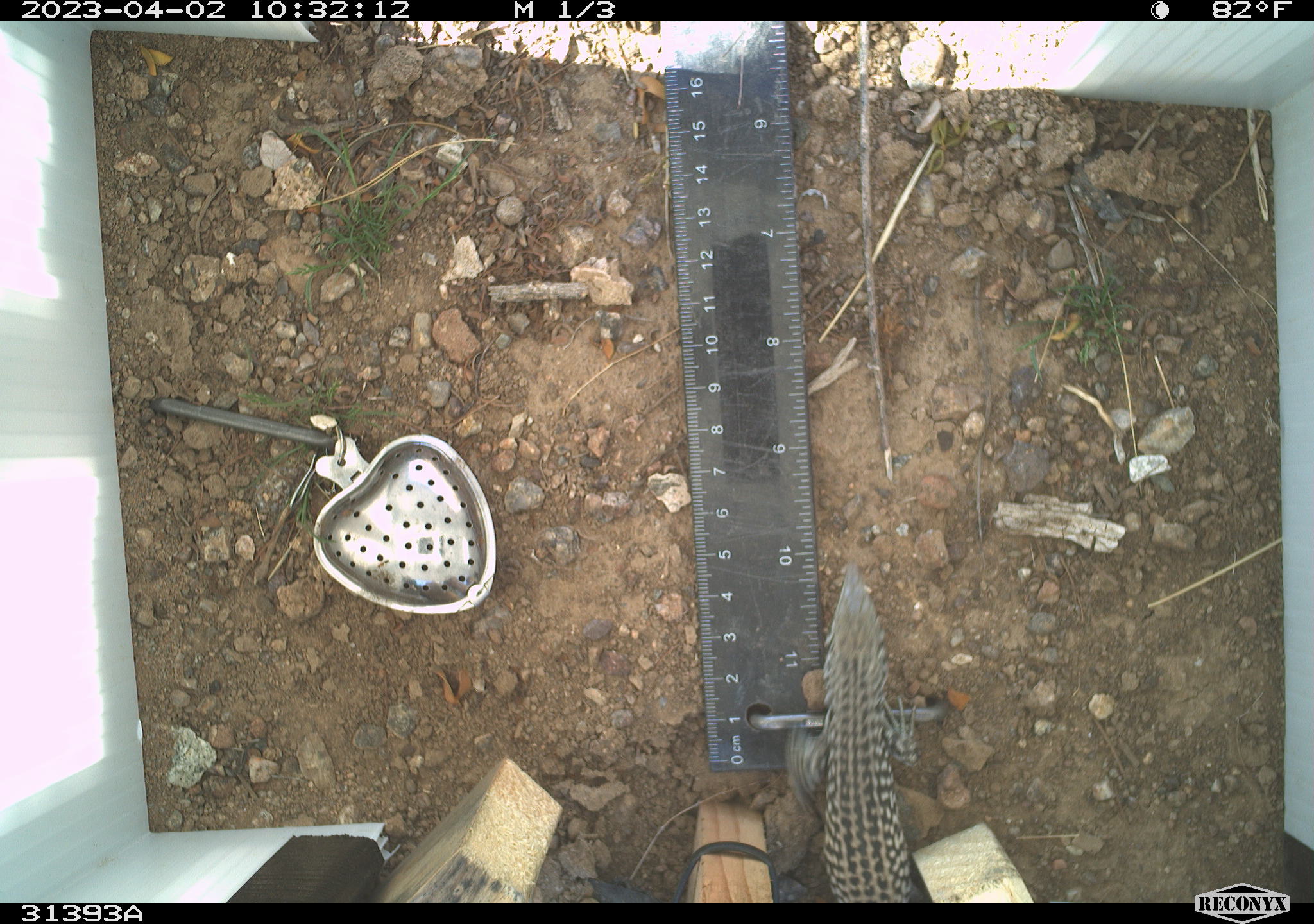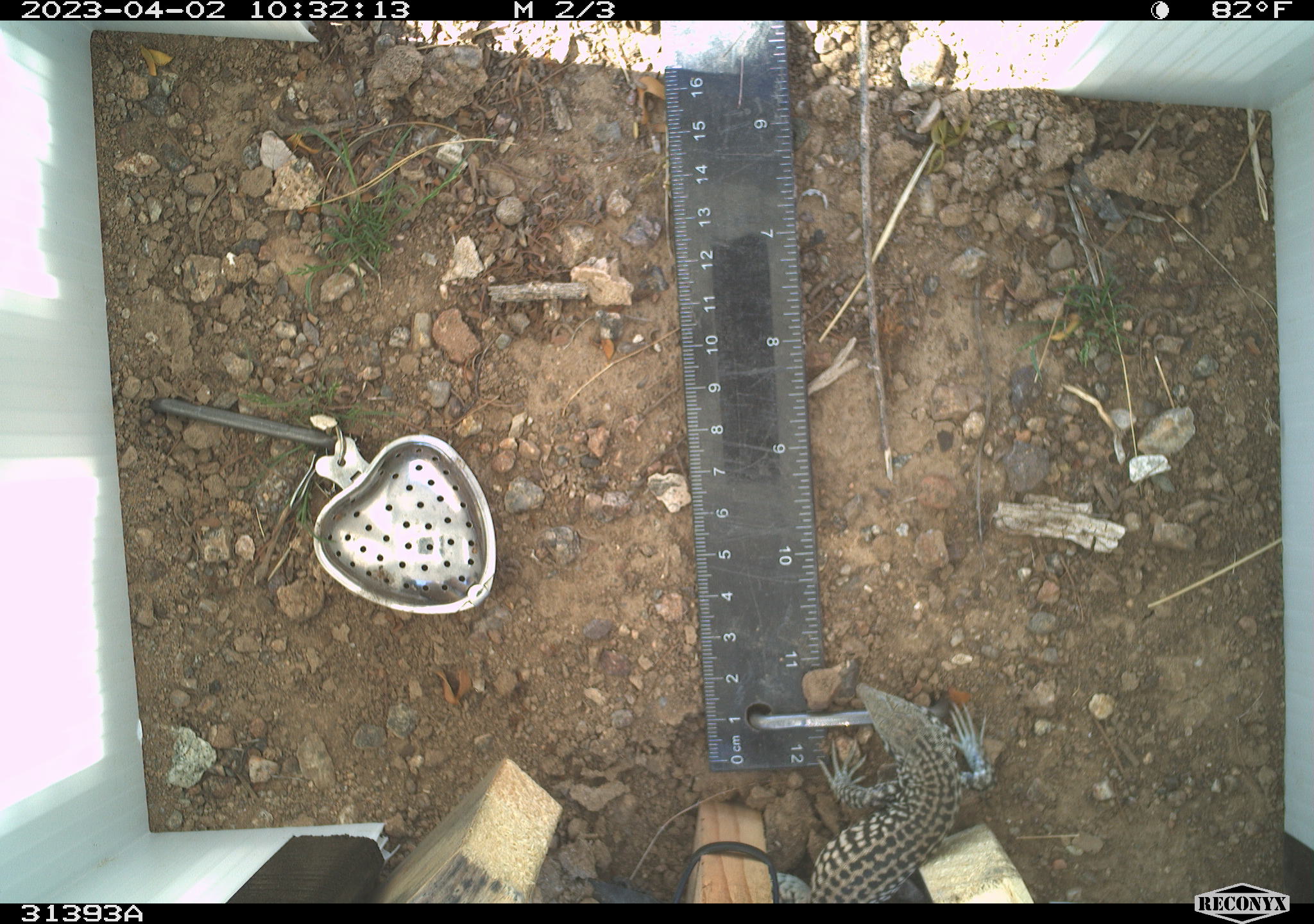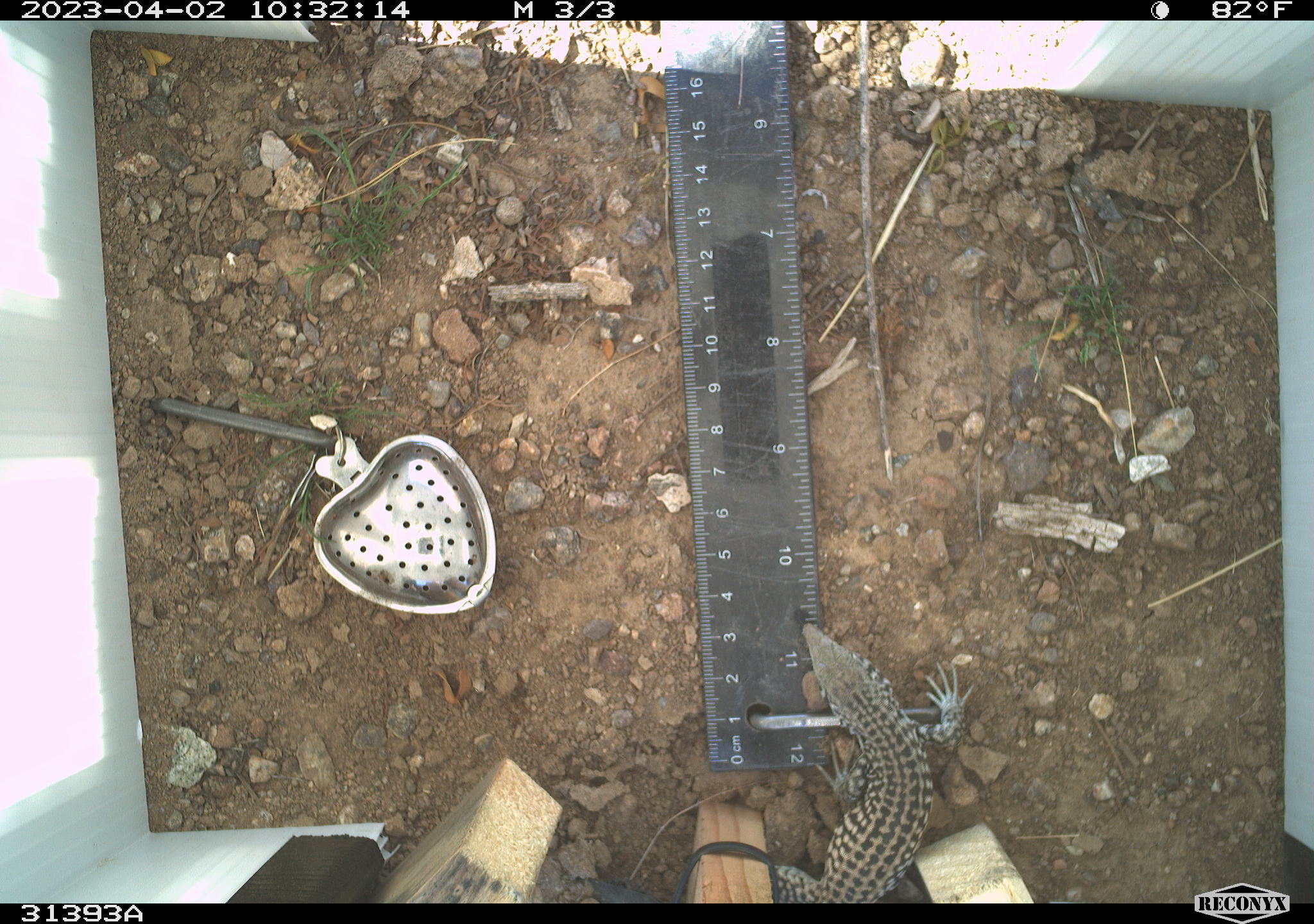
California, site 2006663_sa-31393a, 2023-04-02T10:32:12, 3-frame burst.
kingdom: Animalia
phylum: Chordata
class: Reptilia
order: Squamata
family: Teiidae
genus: Aspidoscelis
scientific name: Aspidoscelis tigris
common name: western whiptail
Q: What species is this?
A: Western whiptail (Aspidoscelis tigris).